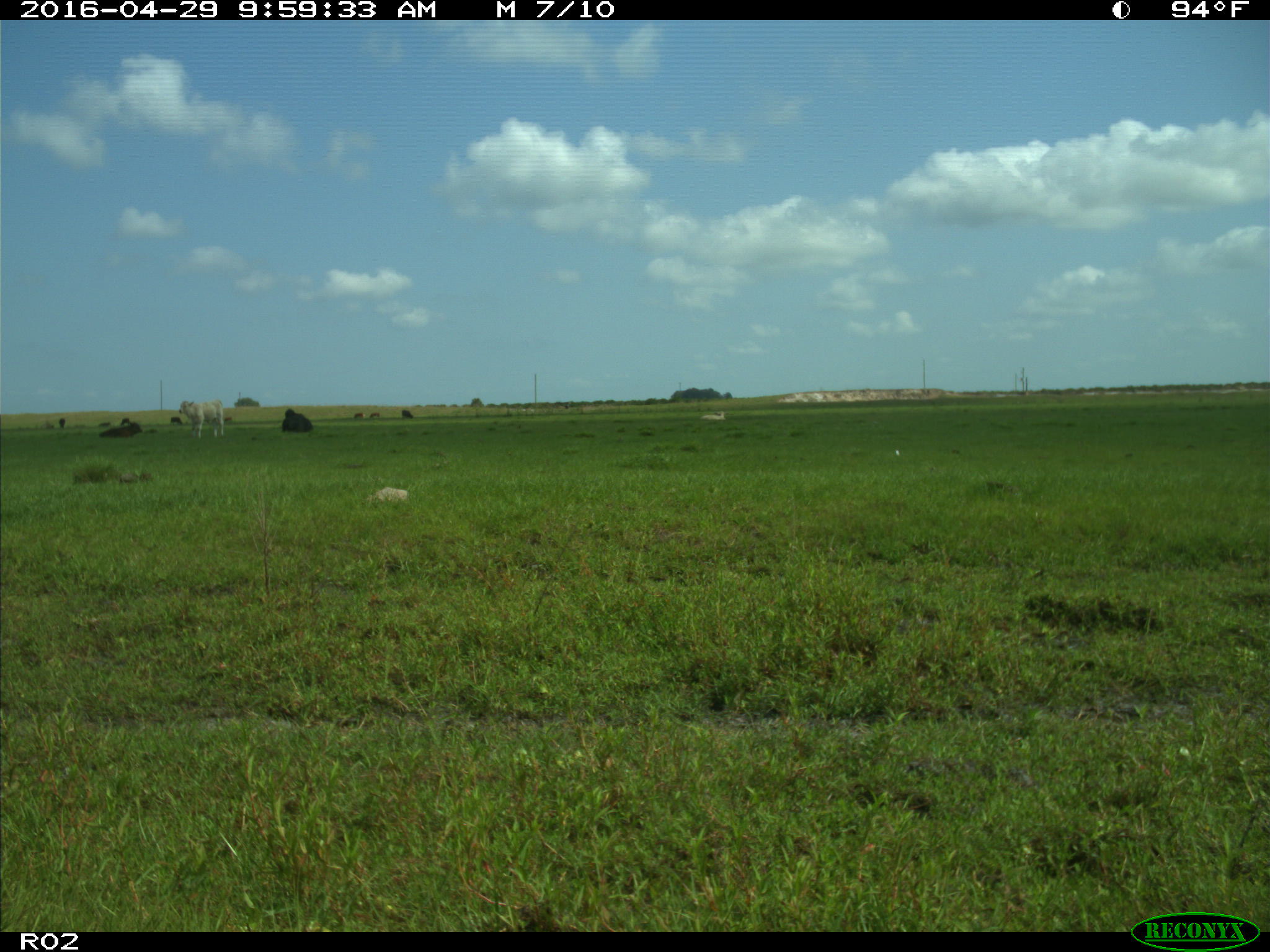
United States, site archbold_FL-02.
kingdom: Animalia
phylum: Chordata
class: Mammalia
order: Artiodactyla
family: Bovidae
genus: Bos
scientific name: Bos taurus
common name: domestic cow